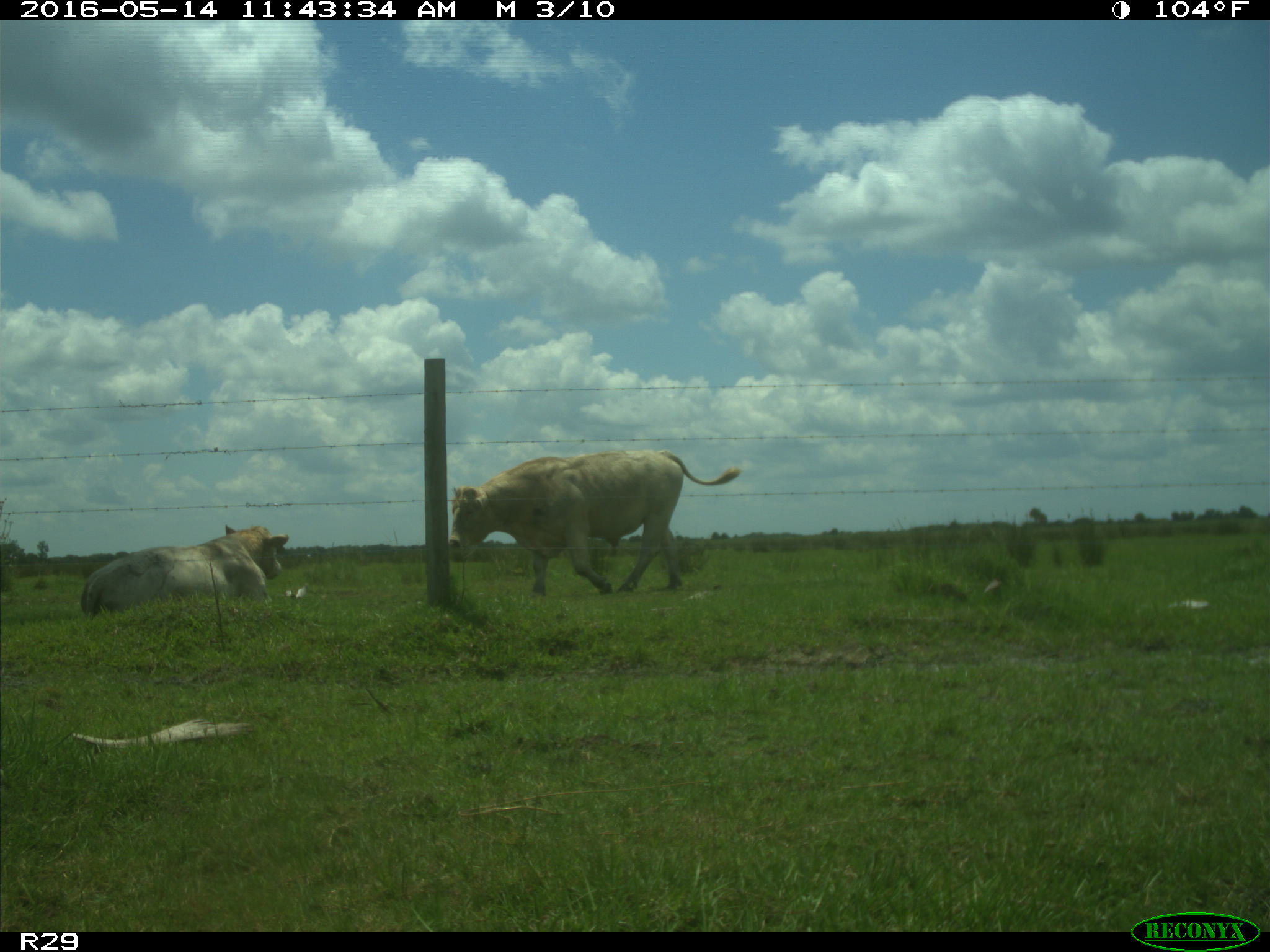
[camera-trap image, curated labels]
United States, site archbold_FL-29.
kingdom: Animalia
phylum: Chordata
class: Mammalia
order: Artiodactyla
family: Bovidae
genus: Bos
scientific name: Bos taurus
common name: domestic cow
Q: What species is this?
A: Bos taurus (domestic cow).